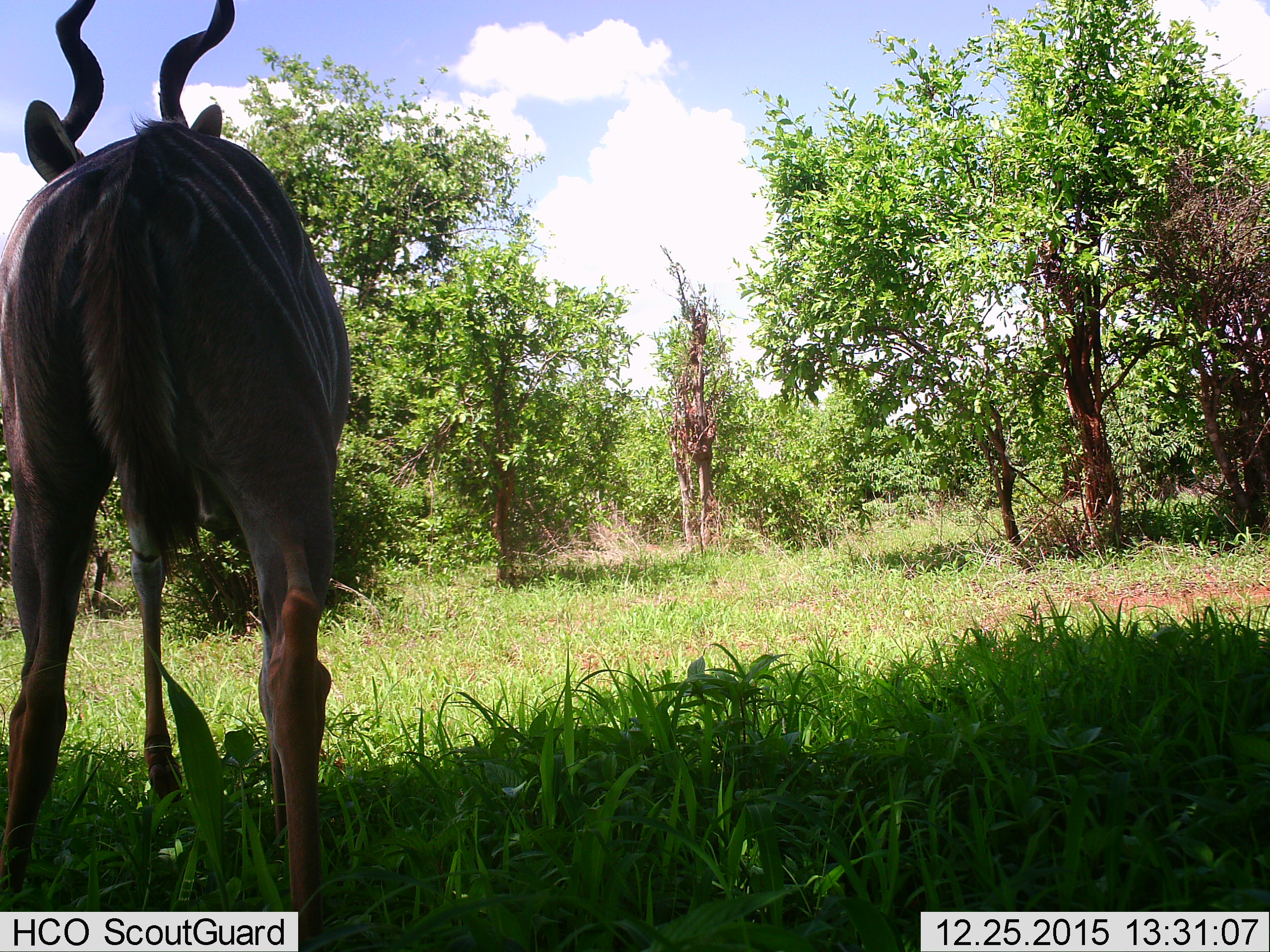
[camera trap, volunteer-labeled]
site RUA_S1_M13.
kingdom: Animalia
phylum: Chordata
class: Mammalia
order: Artiodactyla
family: Bovidae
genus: Tragelaphus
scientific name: Tragelaphus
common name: kudu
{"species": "kudu (Tragelaphus)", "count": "1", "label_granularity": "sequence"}